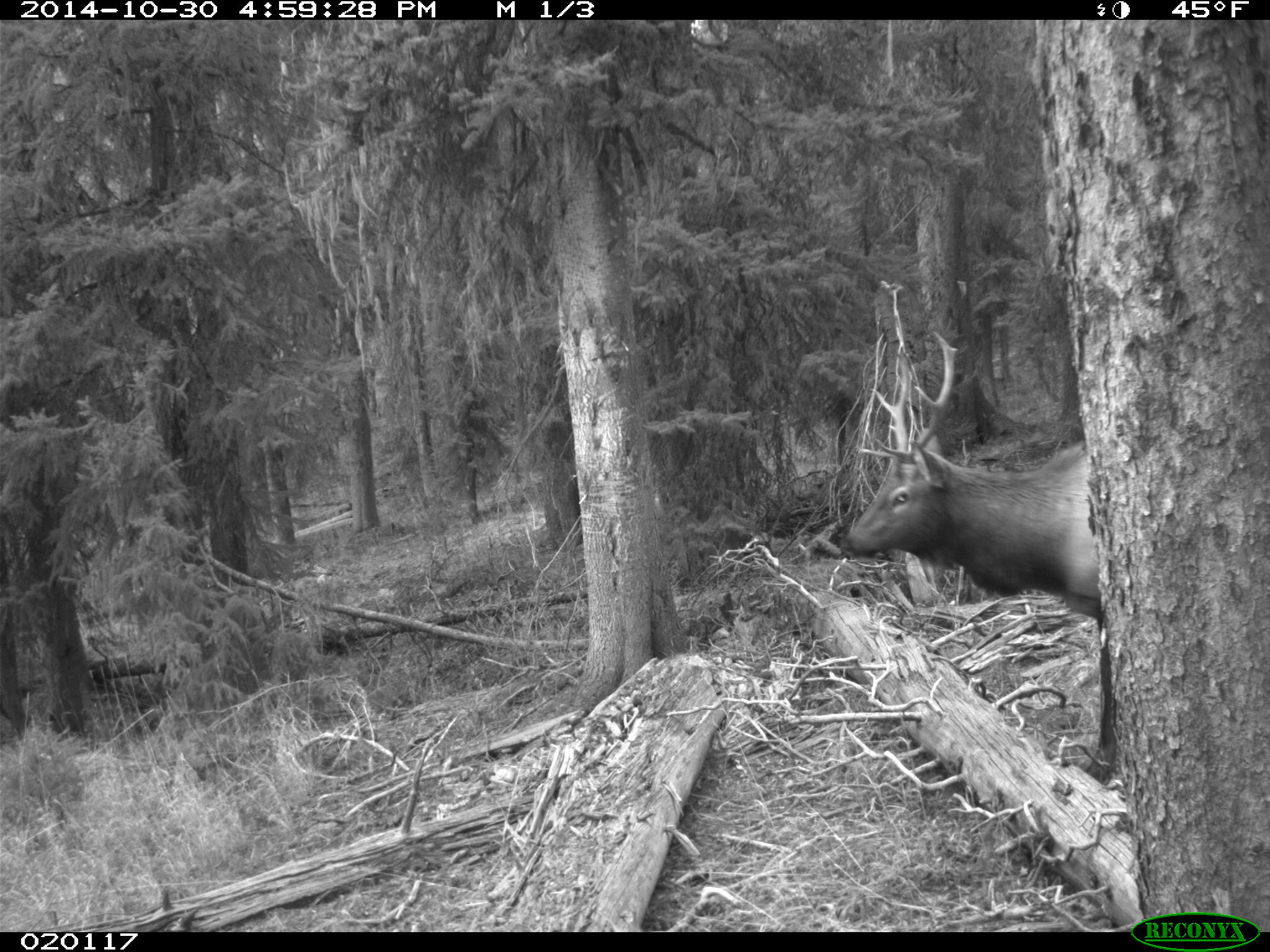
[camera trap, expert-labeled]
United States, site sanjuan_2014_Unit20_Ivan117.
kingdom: Animalia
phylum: Chordata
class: Mammalia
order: Artiodactyla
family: Cervidae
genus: Cervus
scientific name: Cervus elaphus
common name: red deer